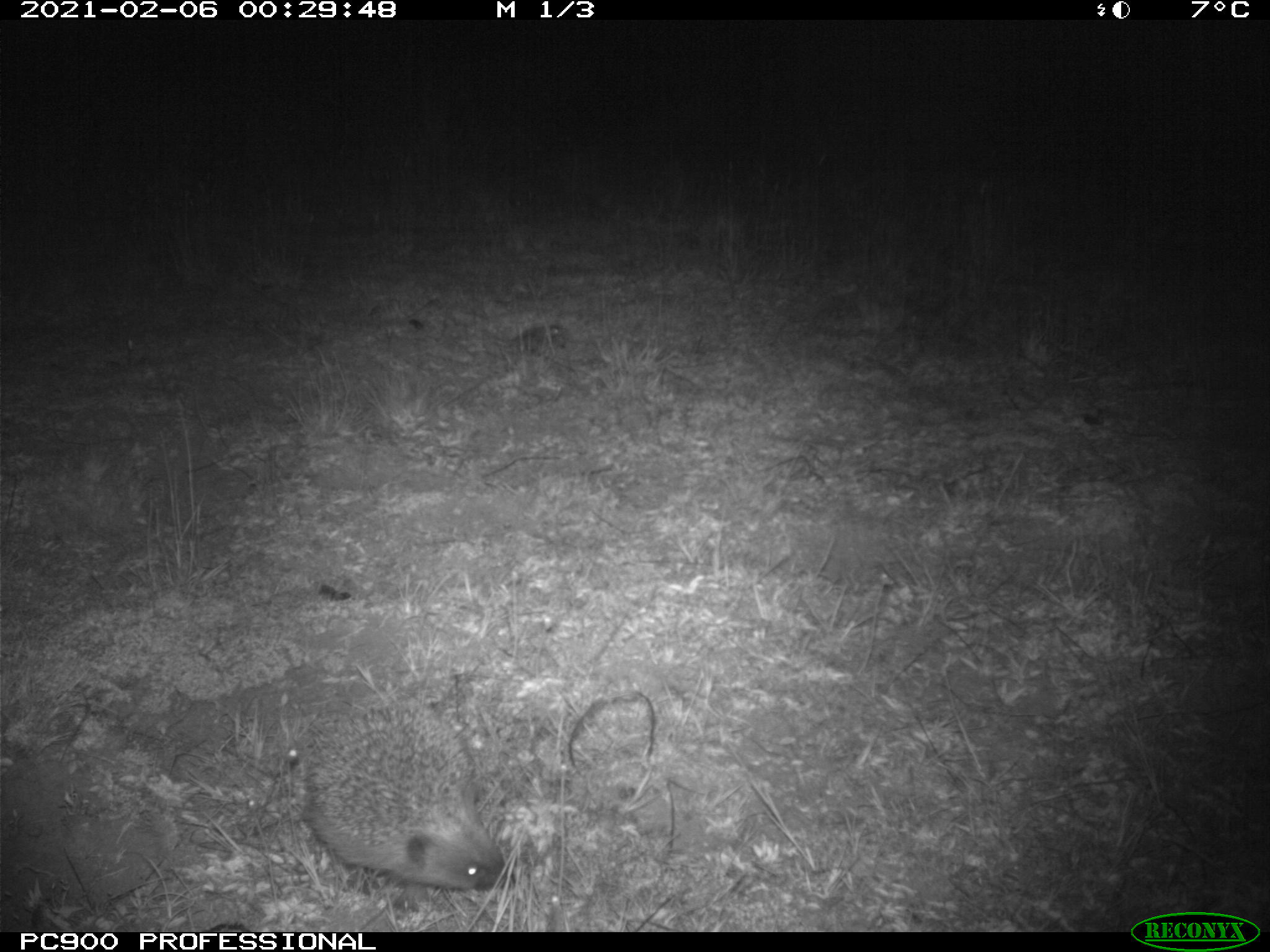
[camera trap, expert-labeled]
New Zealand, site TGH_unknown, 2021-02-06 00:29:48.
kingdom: Animalia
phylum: Chordata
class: Mammalia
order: Eulipotyphla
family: Erinaceidae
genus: Erinaceus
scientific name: Erinaceus europaeus europaeus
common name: european hedgehog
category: hedgehog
Hedgehog (european hedgehog) (Erinaceus europaeus europaeus).